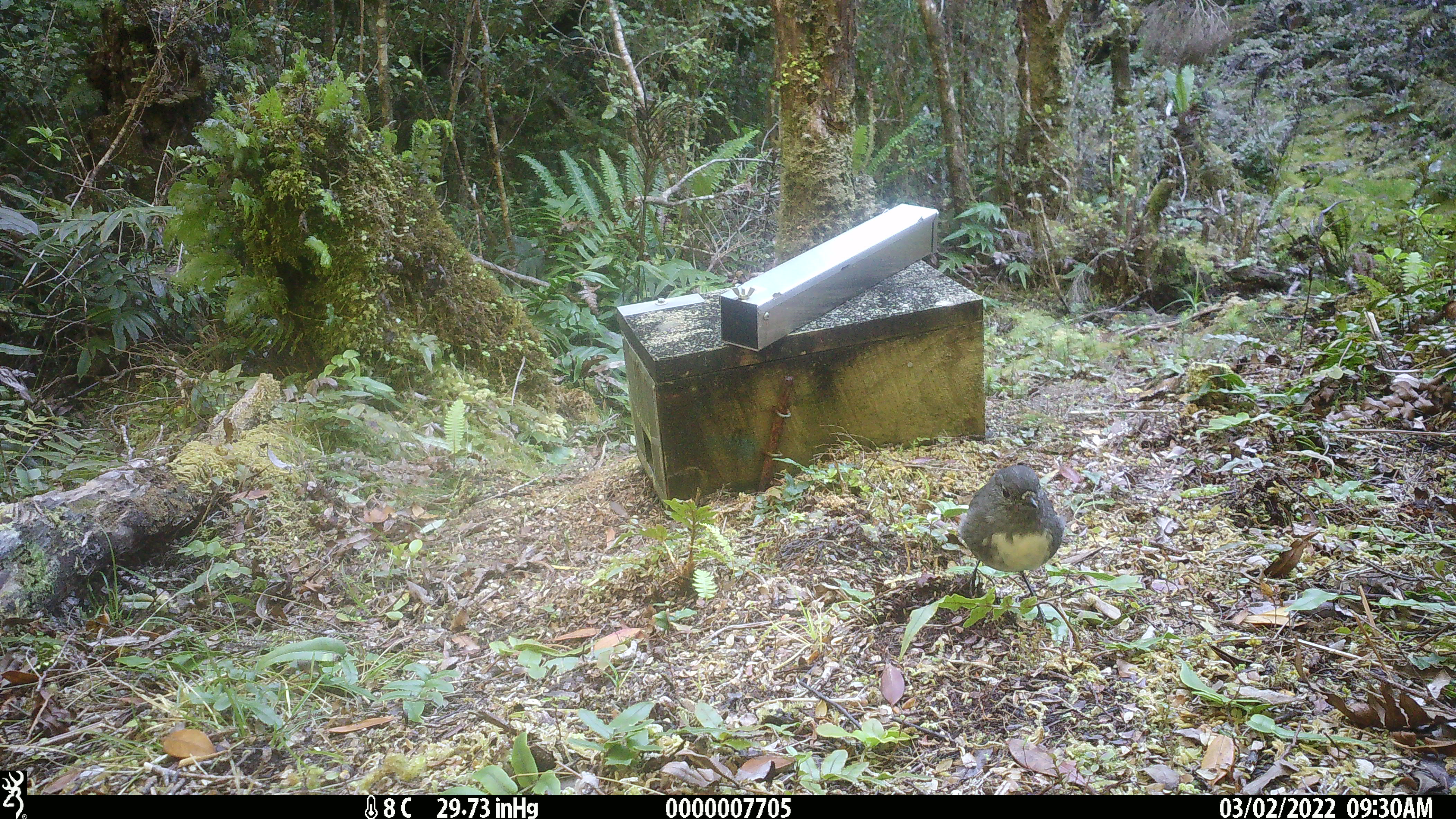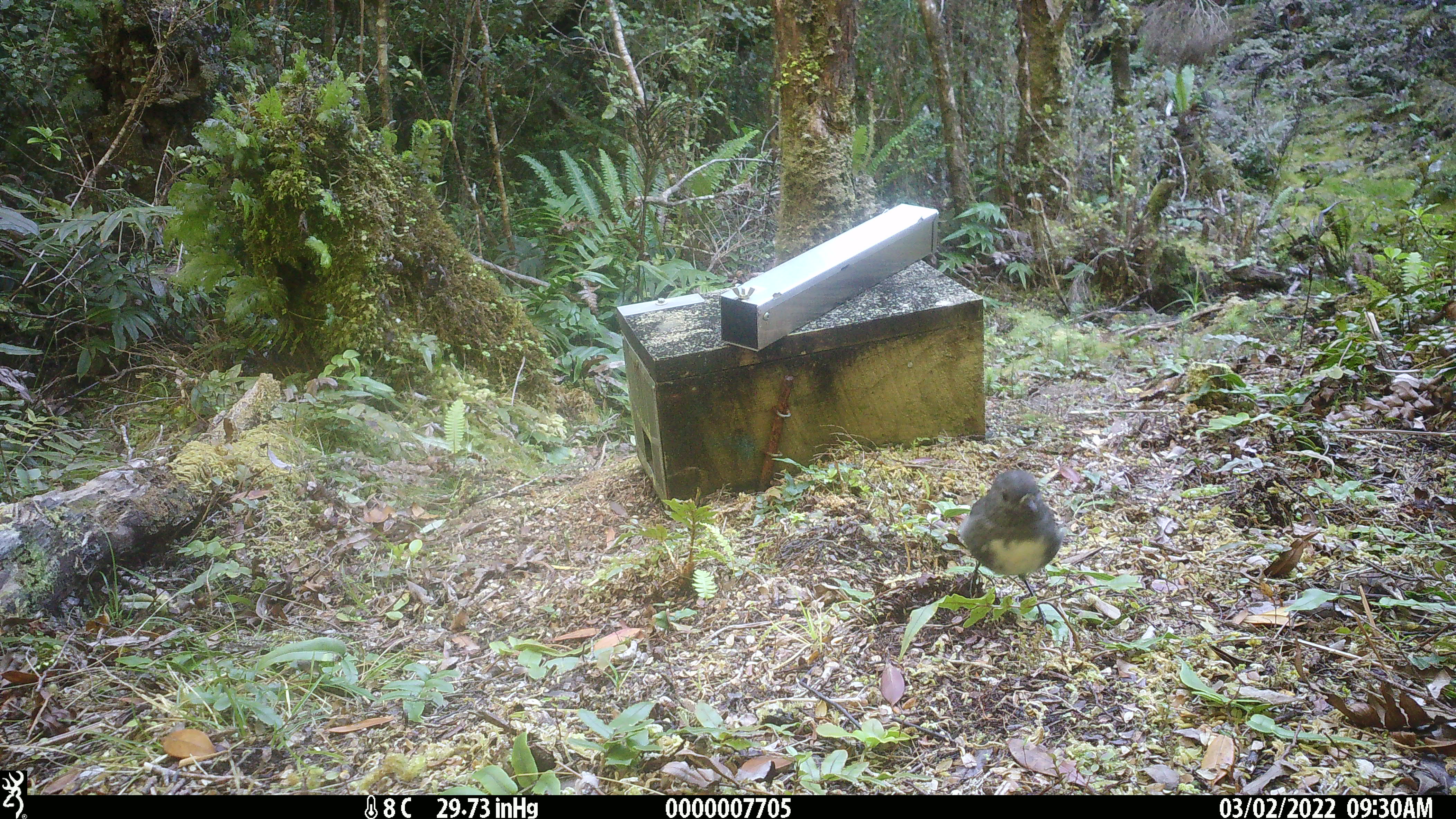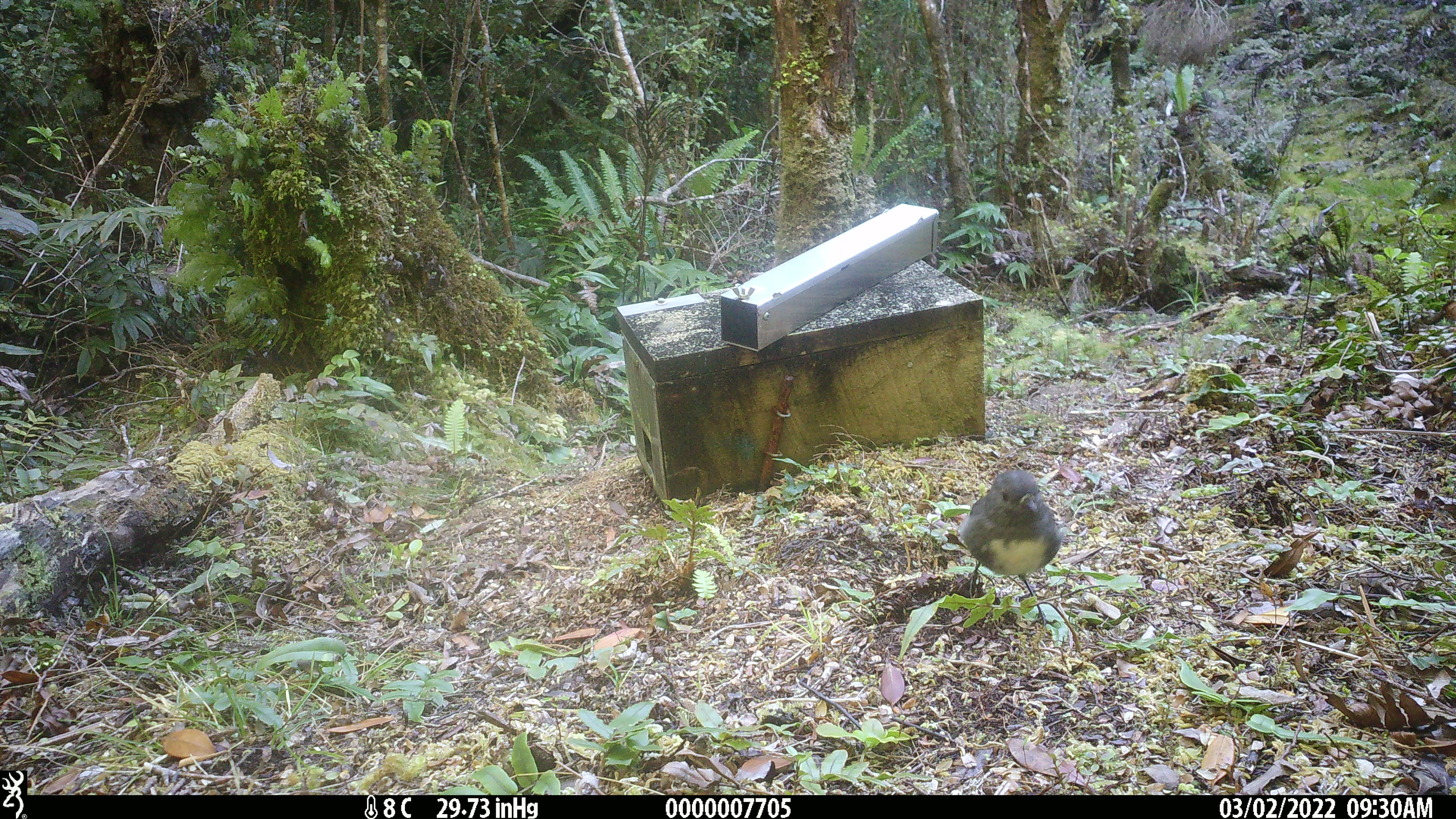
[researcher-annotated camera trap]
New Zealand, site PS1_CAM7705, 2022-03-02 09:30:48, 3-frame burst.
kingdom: Animalia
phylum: Chordata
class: Aves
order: Passeriformes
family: Petroicidae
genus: Petroica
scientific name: Petroica australis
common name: new zealand robin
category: robin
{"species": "robin (new zealand robin) (Petroica australis)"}